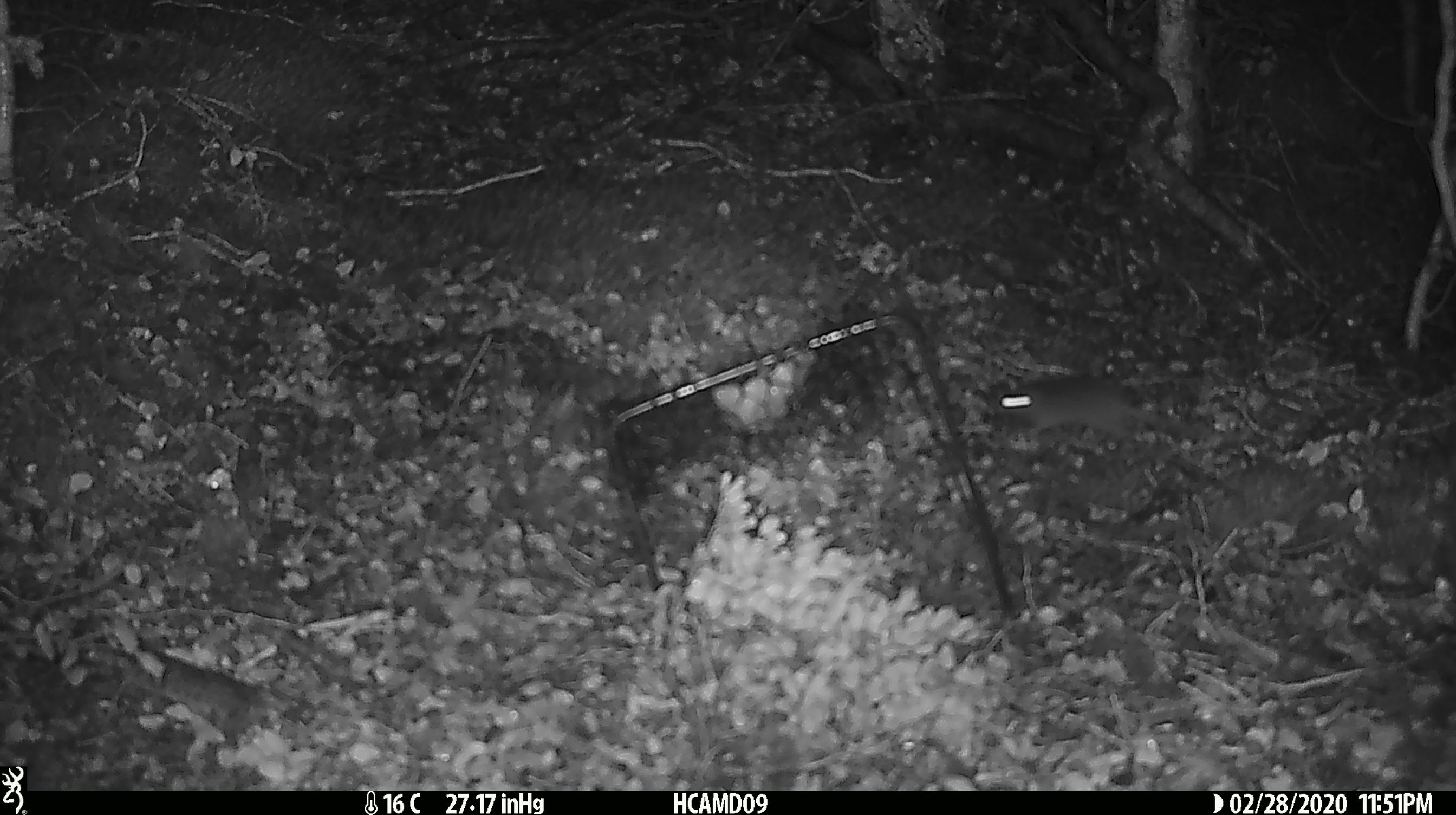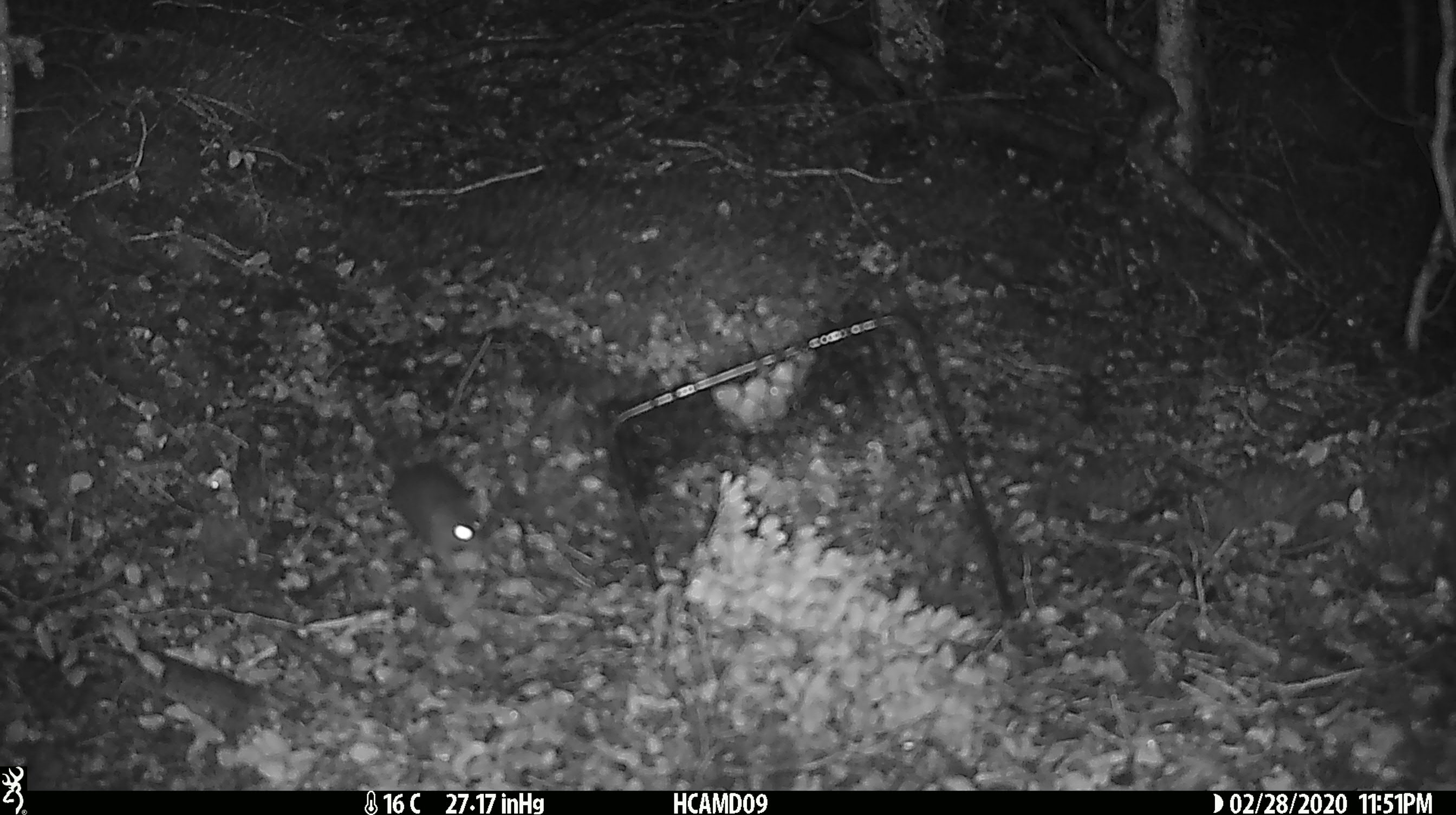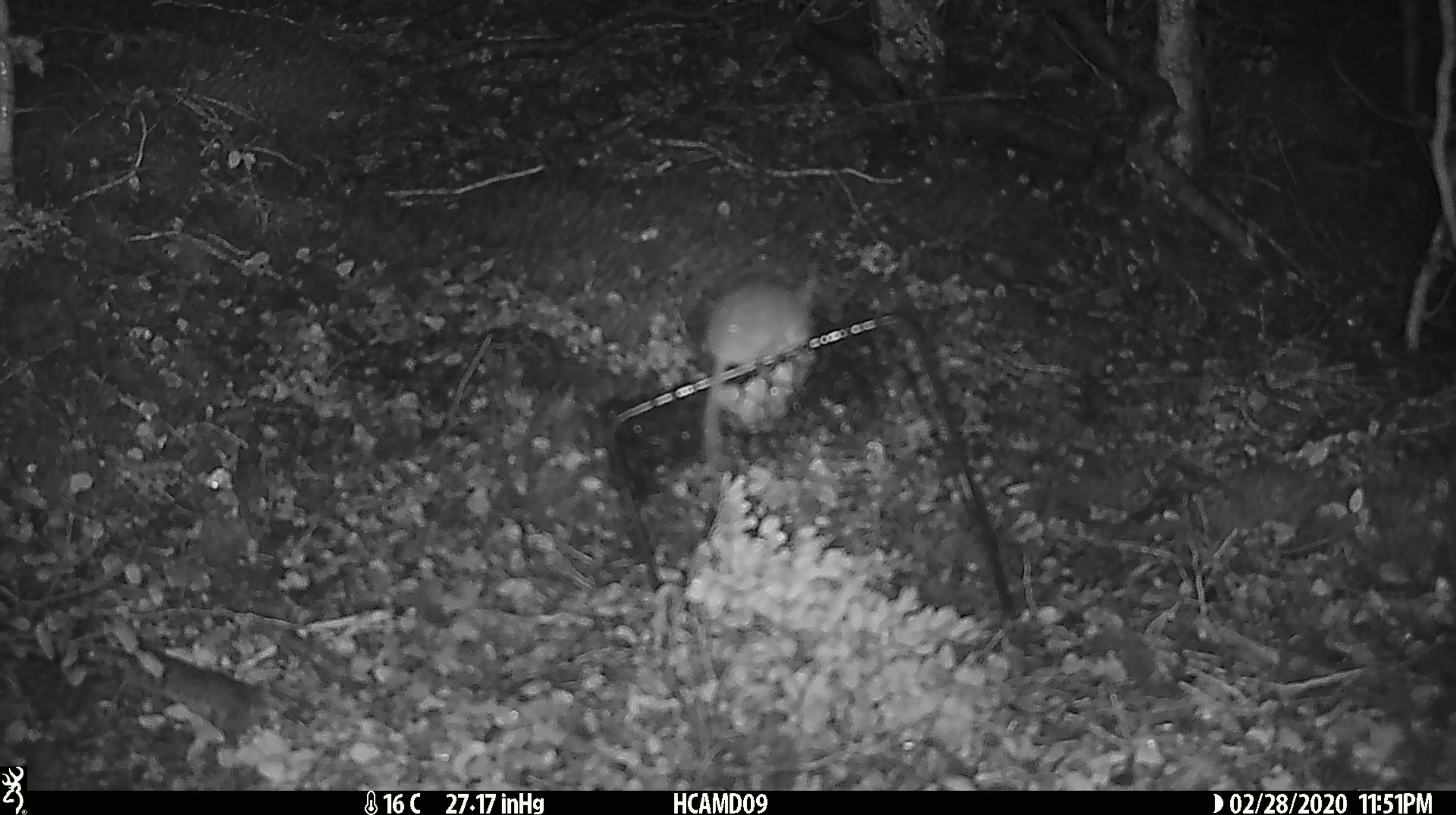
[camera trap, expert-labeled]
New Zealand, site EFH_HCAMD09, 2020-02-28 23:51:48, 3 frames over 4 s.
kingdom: Animalia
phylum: Chordata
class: Mammalia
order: Rodentia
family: Muridae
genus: Mus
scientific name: Mus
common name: mouse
Mouse (Mus).